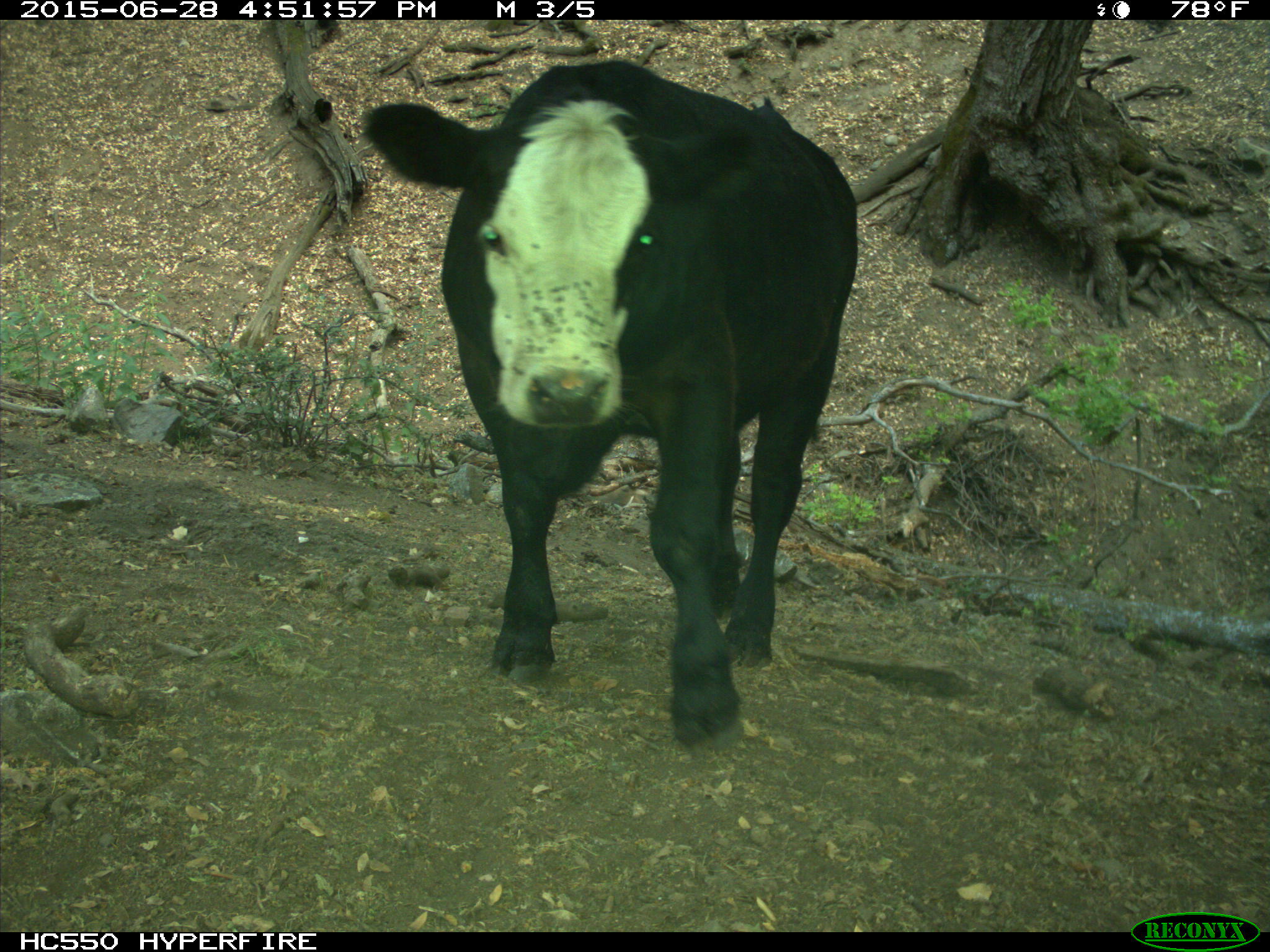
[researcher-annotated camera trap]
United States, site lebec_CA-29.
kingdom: Animalia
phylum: Chordata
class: Mammalia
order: Artiodactyla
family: Bovidae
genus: Bos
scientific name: Bos taurus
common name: domestic cow